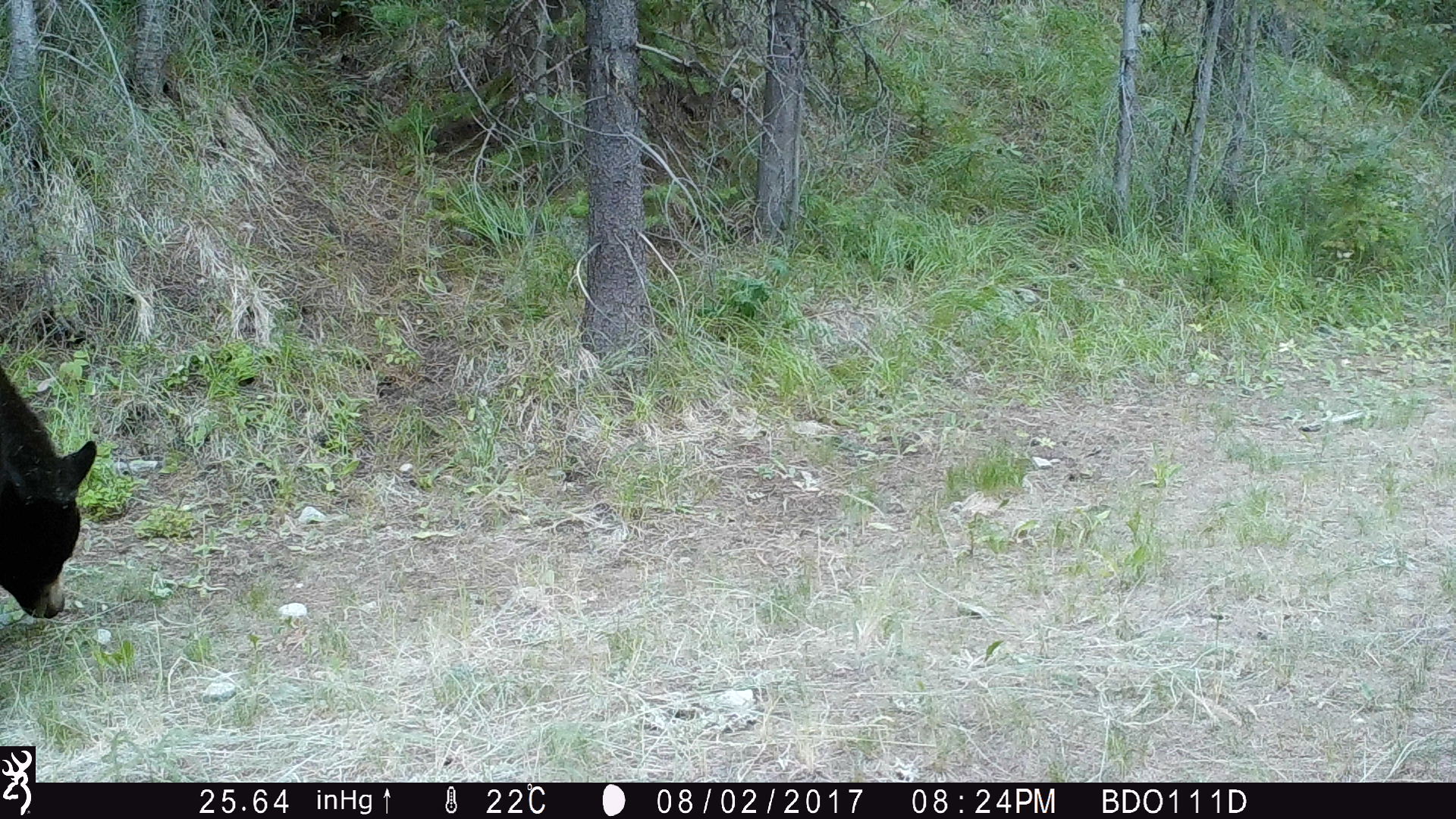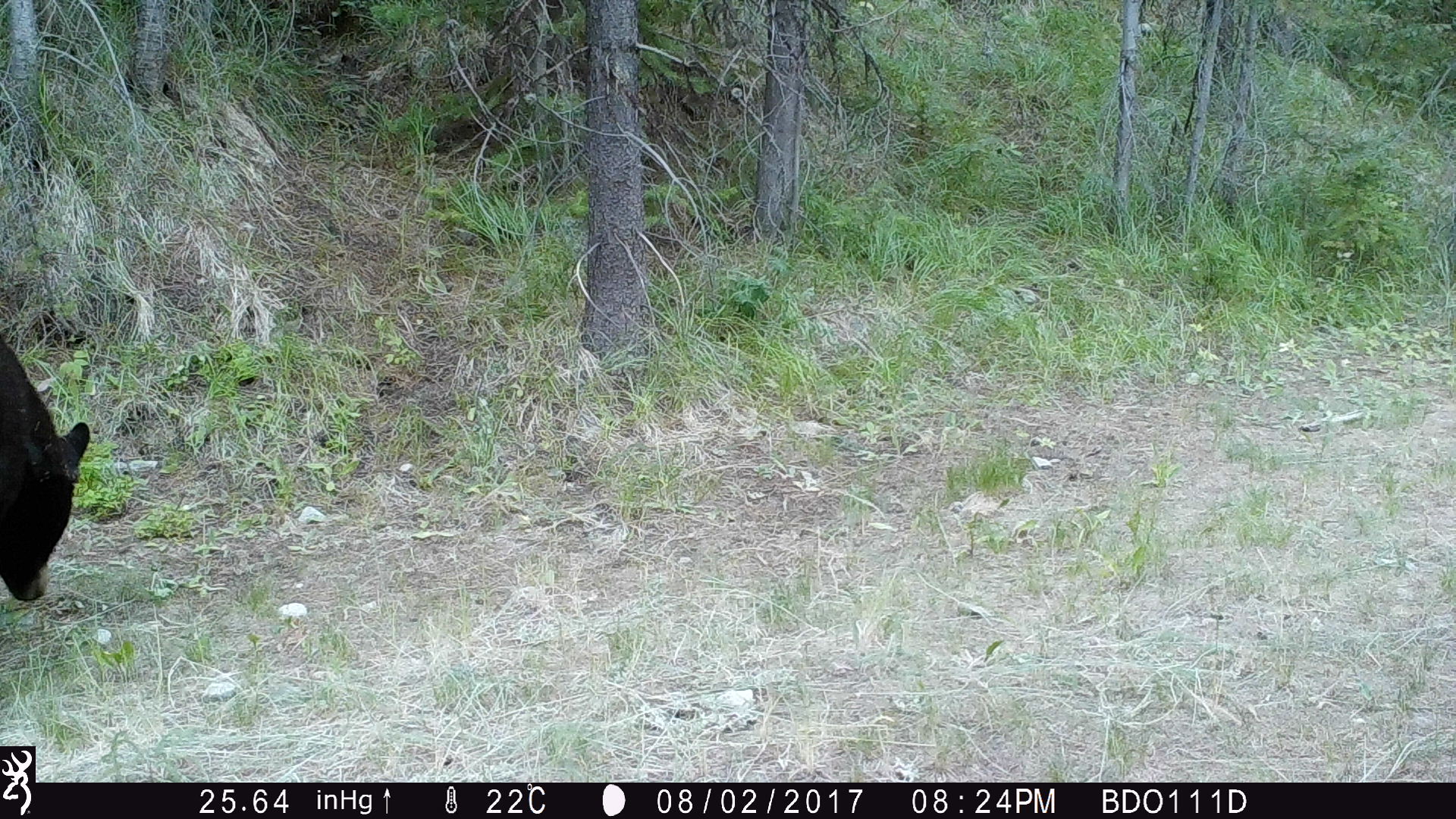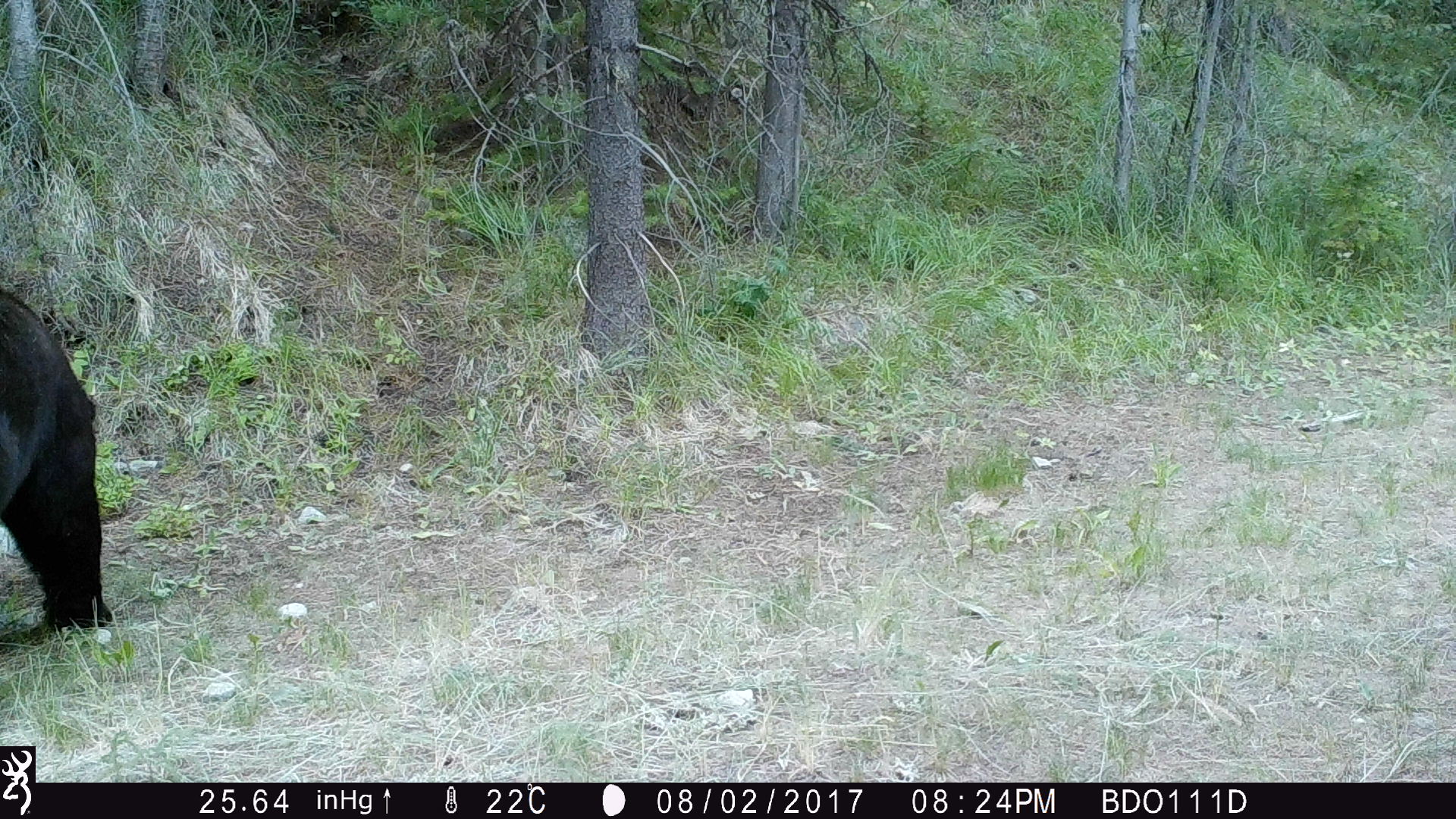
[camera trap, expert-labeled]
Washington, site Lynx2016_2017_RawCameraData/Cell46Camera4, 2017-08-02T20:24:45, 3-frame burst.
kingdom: Animalia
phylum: Chordata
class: Mammalia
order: Carnivora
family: Ursidae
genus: Ursus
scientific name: Ursus americanus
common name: american black bear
Ursus americanus (american black bear). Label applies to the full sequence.